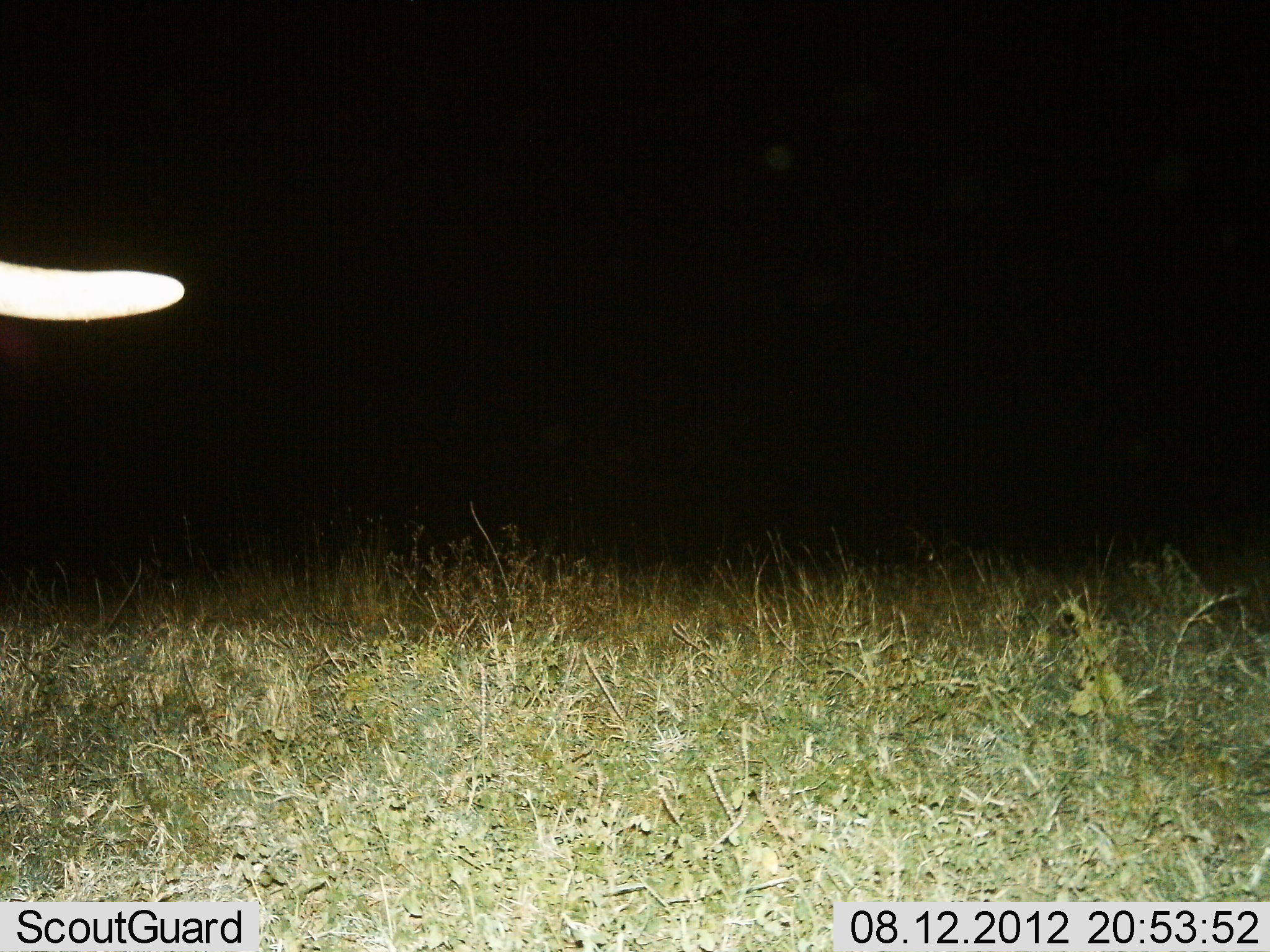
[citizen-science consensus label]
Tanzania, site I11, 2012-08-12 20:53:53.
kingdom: Animalia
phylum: Chordata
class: Mammalia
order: Proboscidea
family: Elephantidae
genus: Loxodonta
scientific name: Loxodonta africana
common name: african bush elephant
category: elephant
Elephant (african bush elephant) (Loxodonta africana), count 1. Behavior (volunteer vote fractions): standing 90%, resting 0%, moving 10%, interacting 0%. Young present (vote fraction): 0%. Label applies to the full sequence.